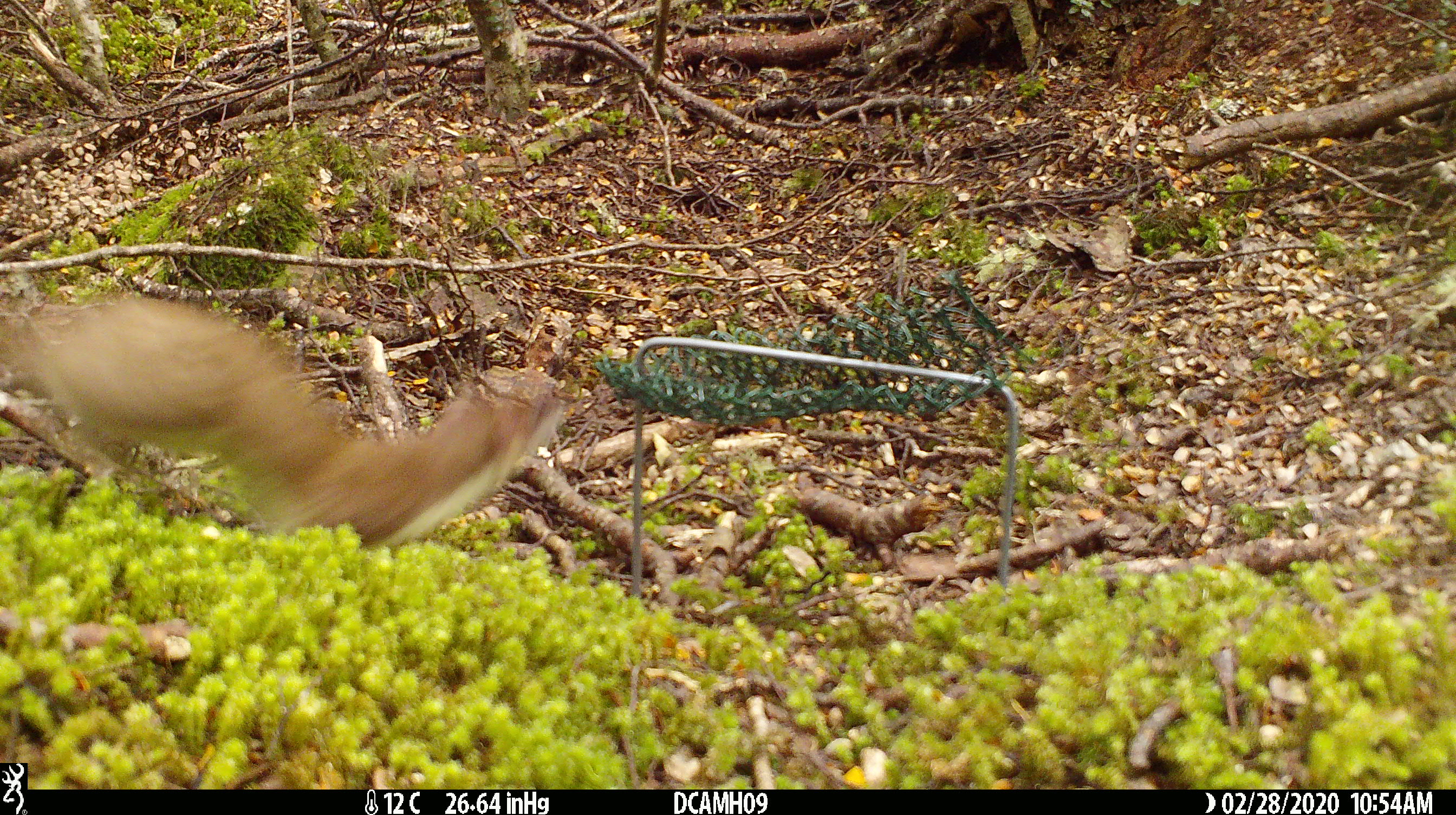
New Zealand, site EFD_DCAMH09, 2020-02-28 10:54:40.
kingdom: Animalia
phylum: Chordata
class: Mammalia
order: Carnivora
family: Mustelidae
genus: Mustela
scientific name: Mustela erminea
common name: stoat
Stoat (Mustela erminea).